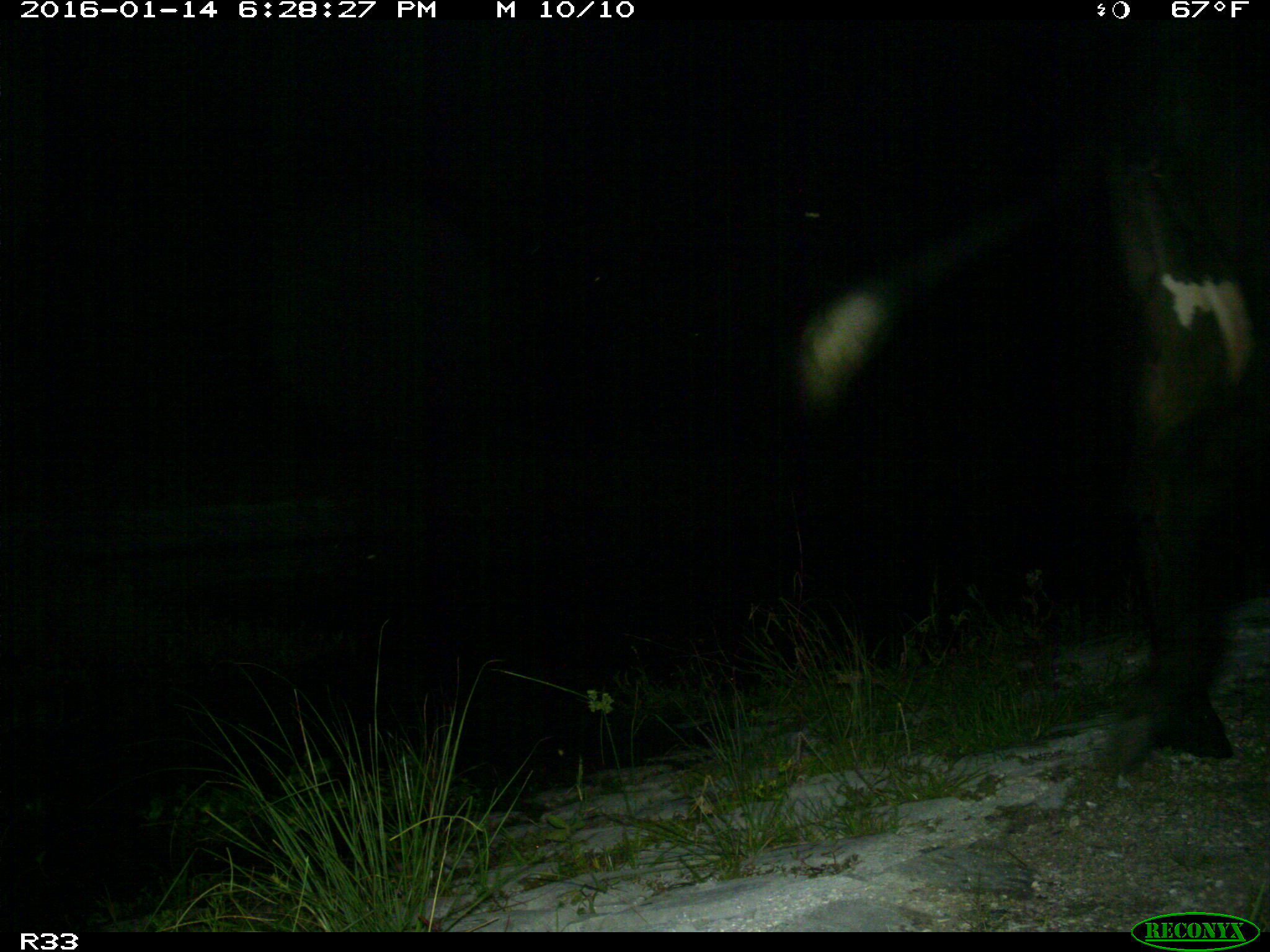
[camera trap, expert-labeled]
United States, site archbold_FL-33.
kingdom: Animalia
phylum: Chordata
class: Mammalia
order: Artiodactyla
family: Bovidae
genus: Bos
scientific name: Bos taurus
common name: domestic cow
Bos taurus (domestic cow).